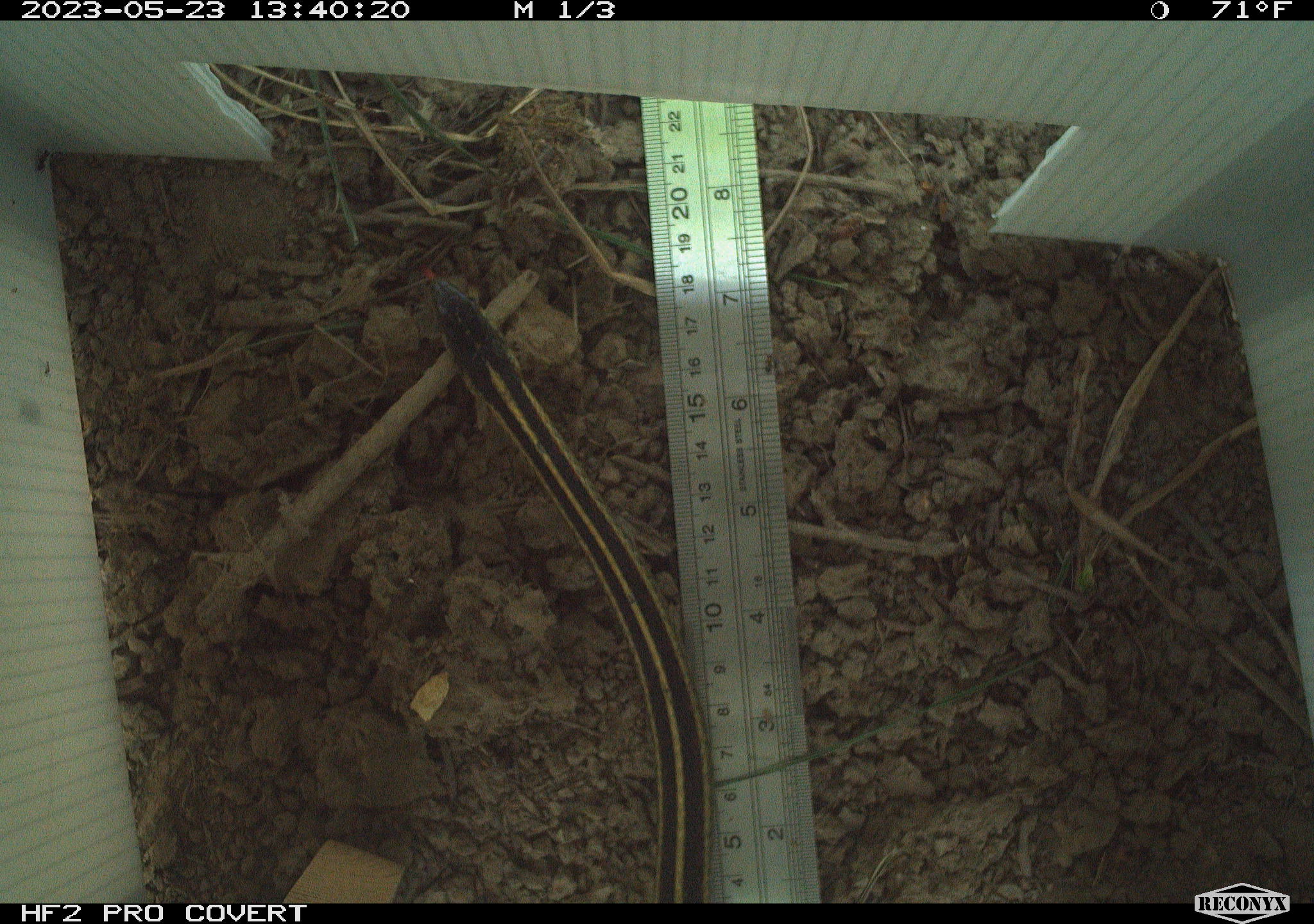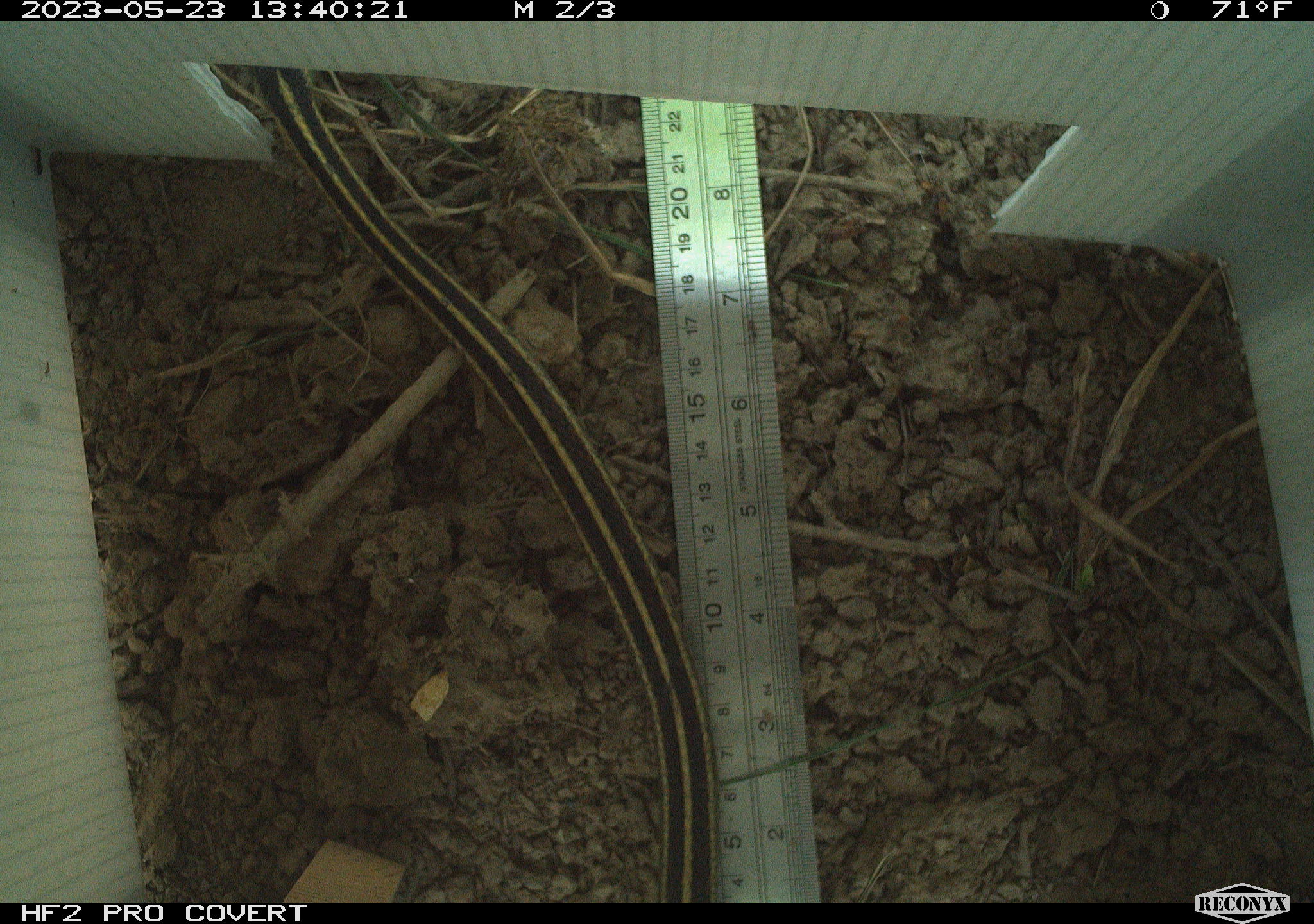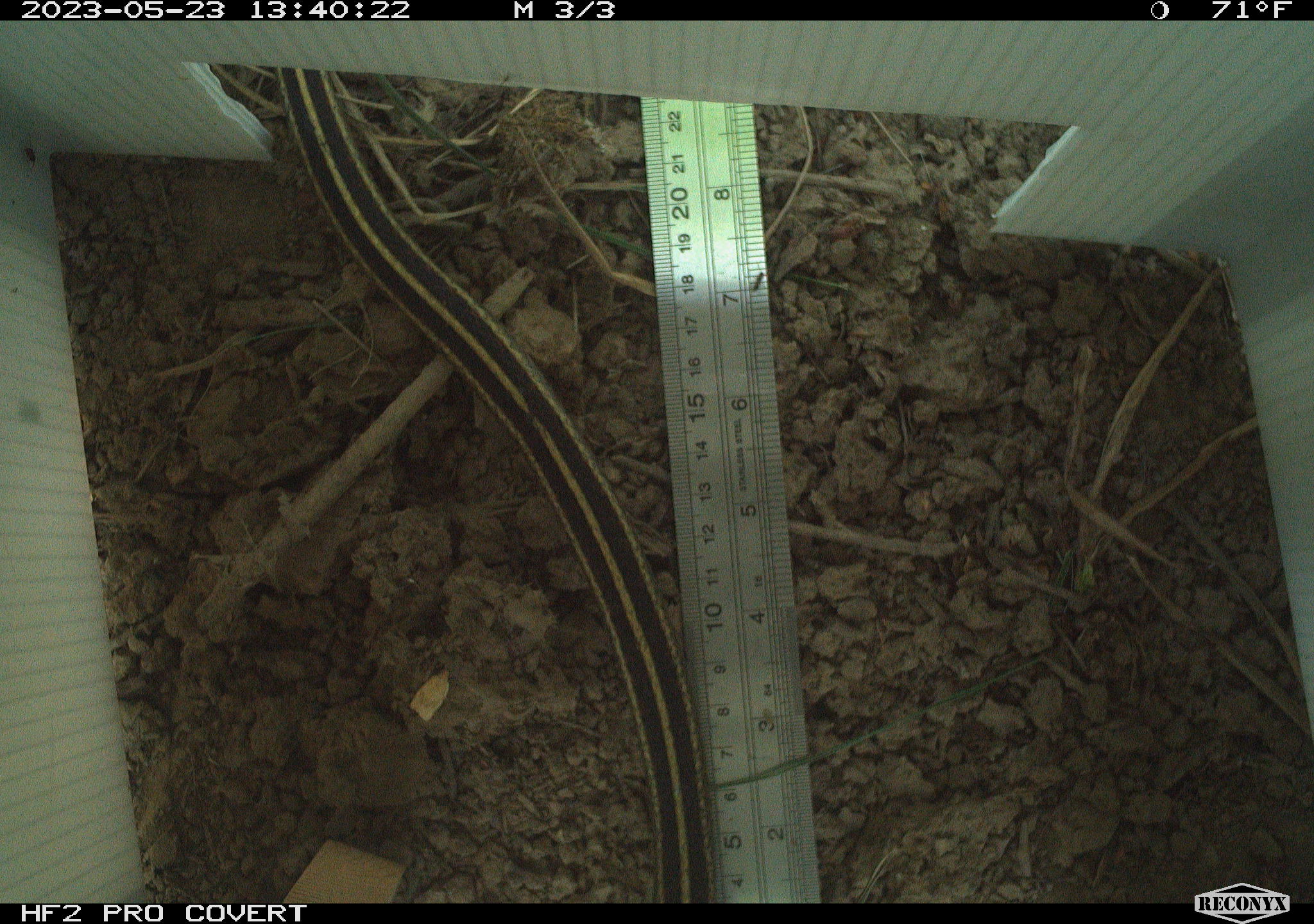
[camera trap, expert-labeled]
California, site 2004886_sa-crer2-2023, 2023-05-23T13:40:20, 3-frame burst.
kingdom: Animalia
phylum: Chordata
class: Reptilia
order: Squamata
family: Colubridae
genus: Thamnophis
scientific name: Thamnophis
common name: american gartersnakes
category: thamnophis species